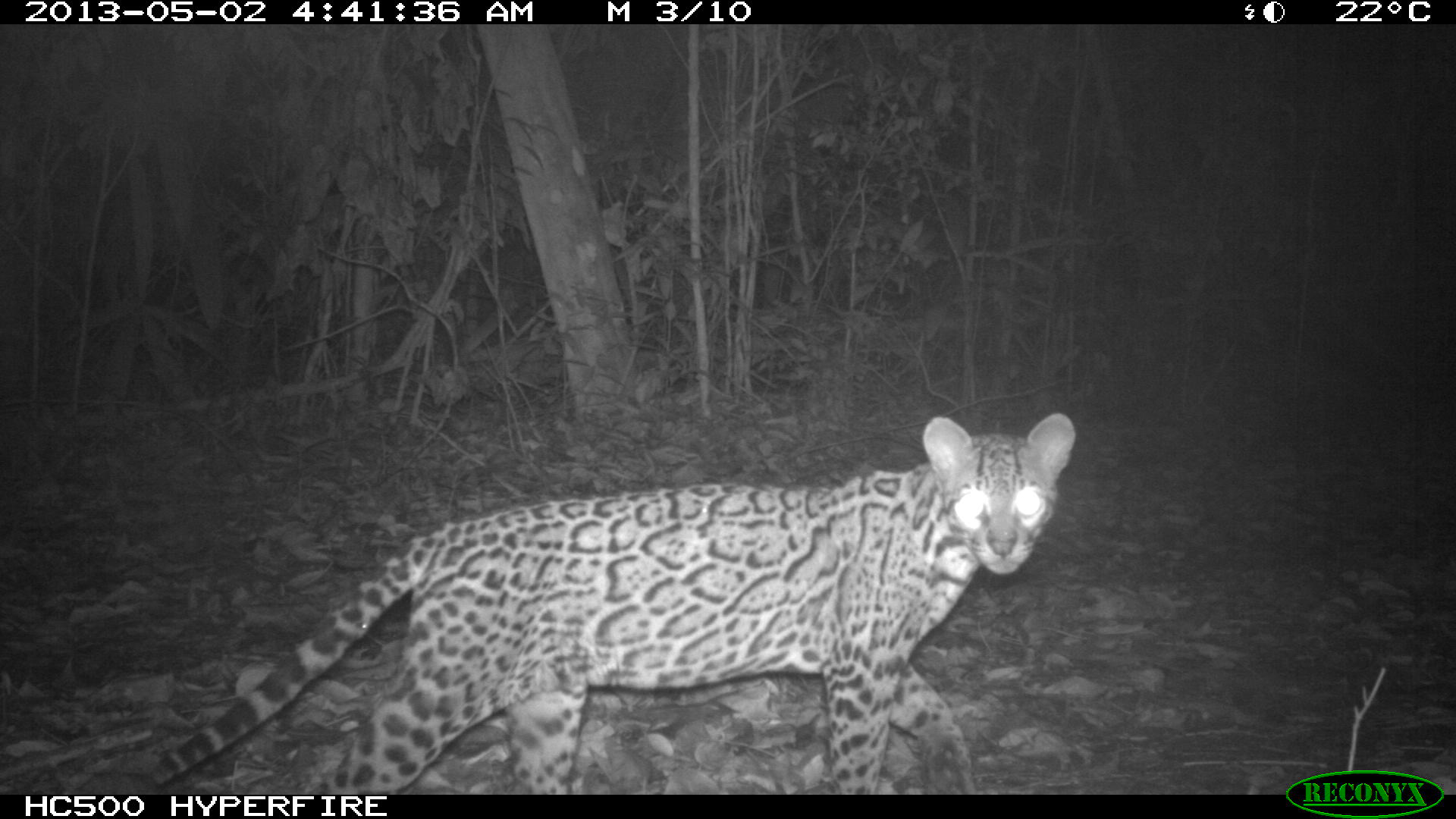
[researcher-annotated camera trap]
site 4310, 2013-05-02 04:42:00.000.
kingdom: Animalia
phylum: Chordata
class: Mammalia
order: Carnivora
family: Felidae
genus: Leopardus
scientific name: Leopardus pardalis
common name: ocelot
Leopardus pardalis (ocelot), count 1.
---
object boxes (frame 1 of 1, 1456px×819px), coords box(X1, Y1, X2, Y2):
leopardus pardalis: box(127, 410, 1076, 793)